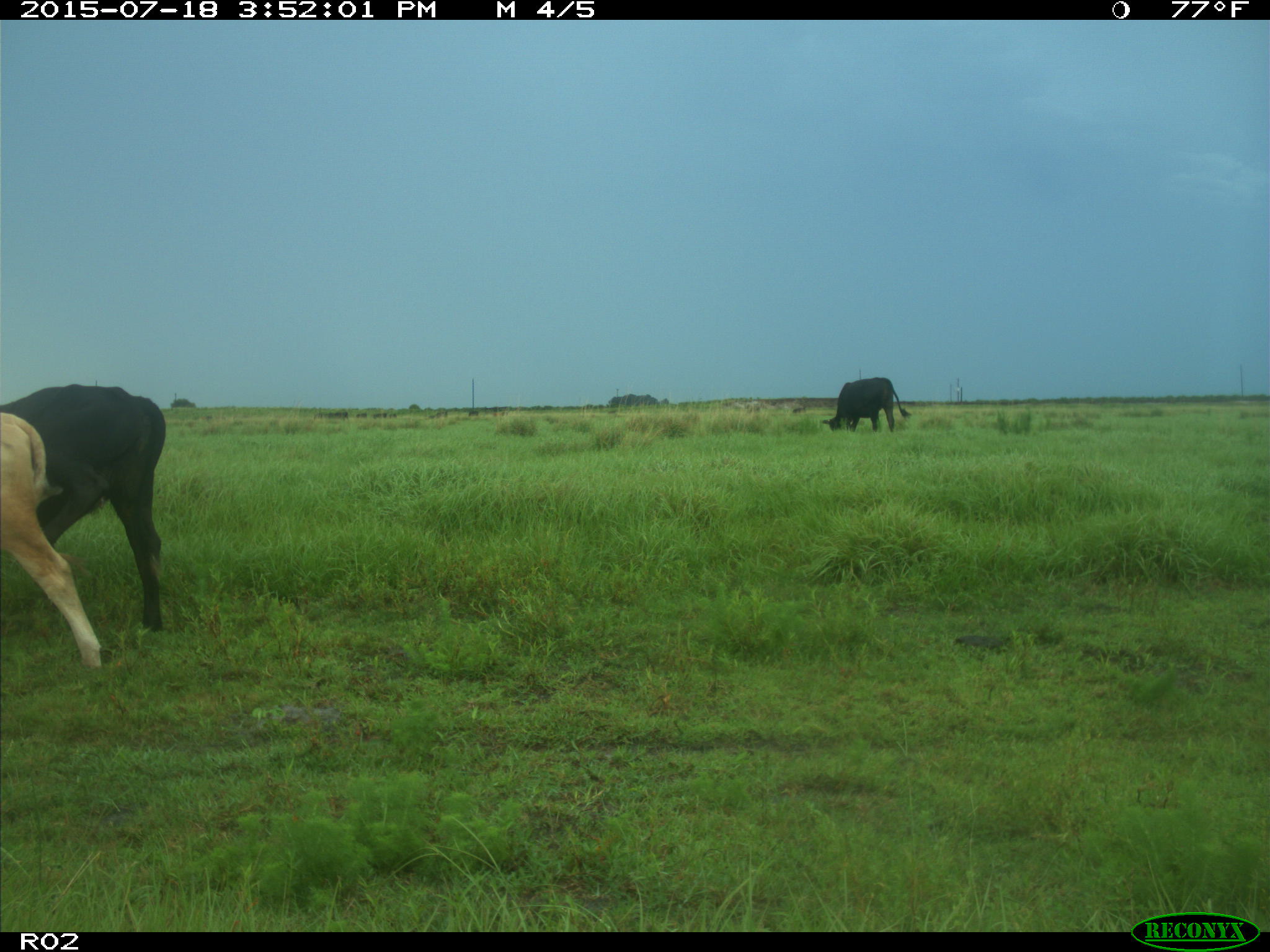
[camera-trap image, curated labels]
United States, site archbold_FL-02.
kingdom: Animalia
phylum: Chordata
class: Mammalia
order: Artiodactyla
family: Bovidae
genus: Bos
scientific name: Bos taurus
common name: domestic cow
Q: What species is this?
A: Bos taurus (domestic cow).